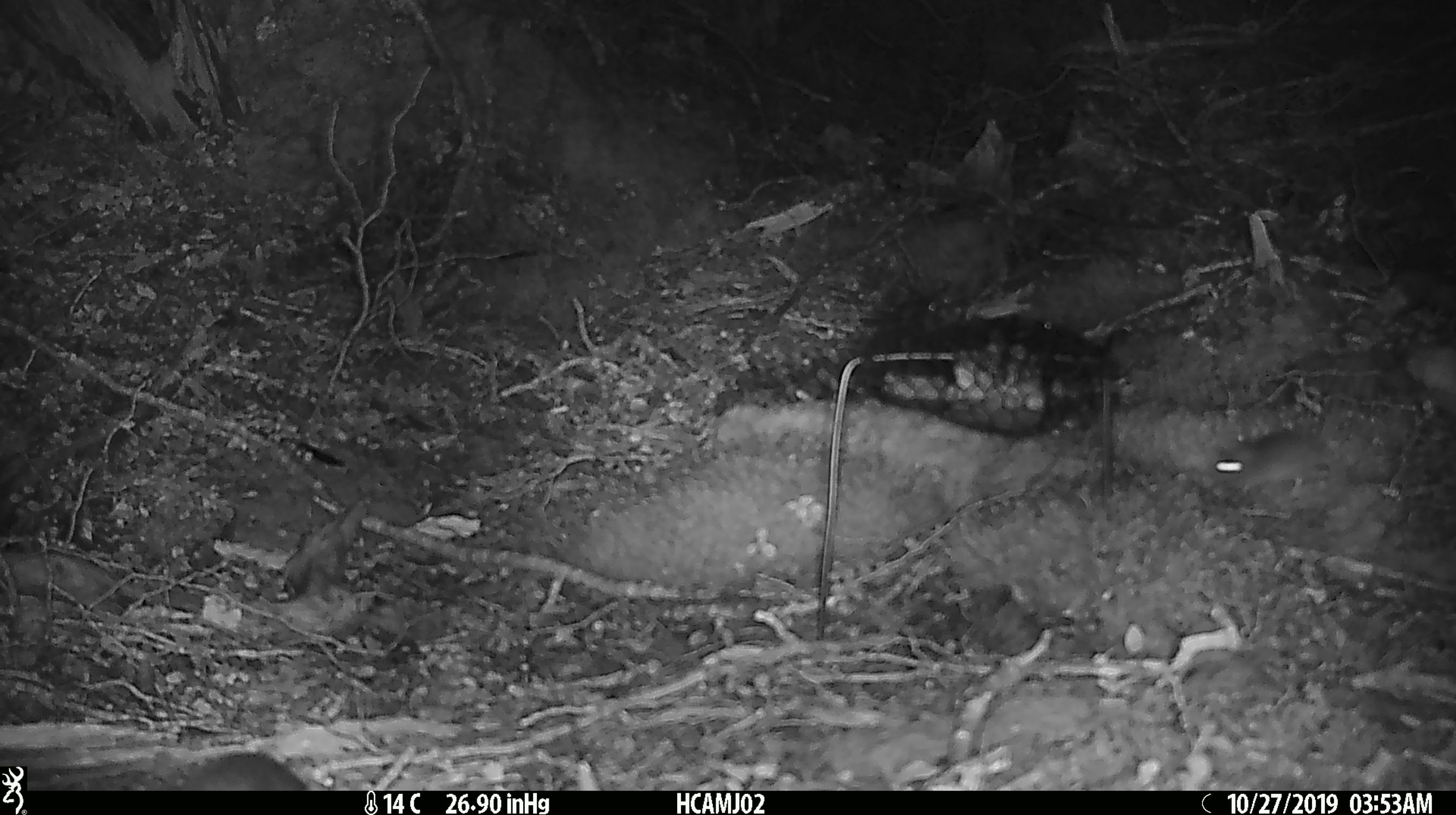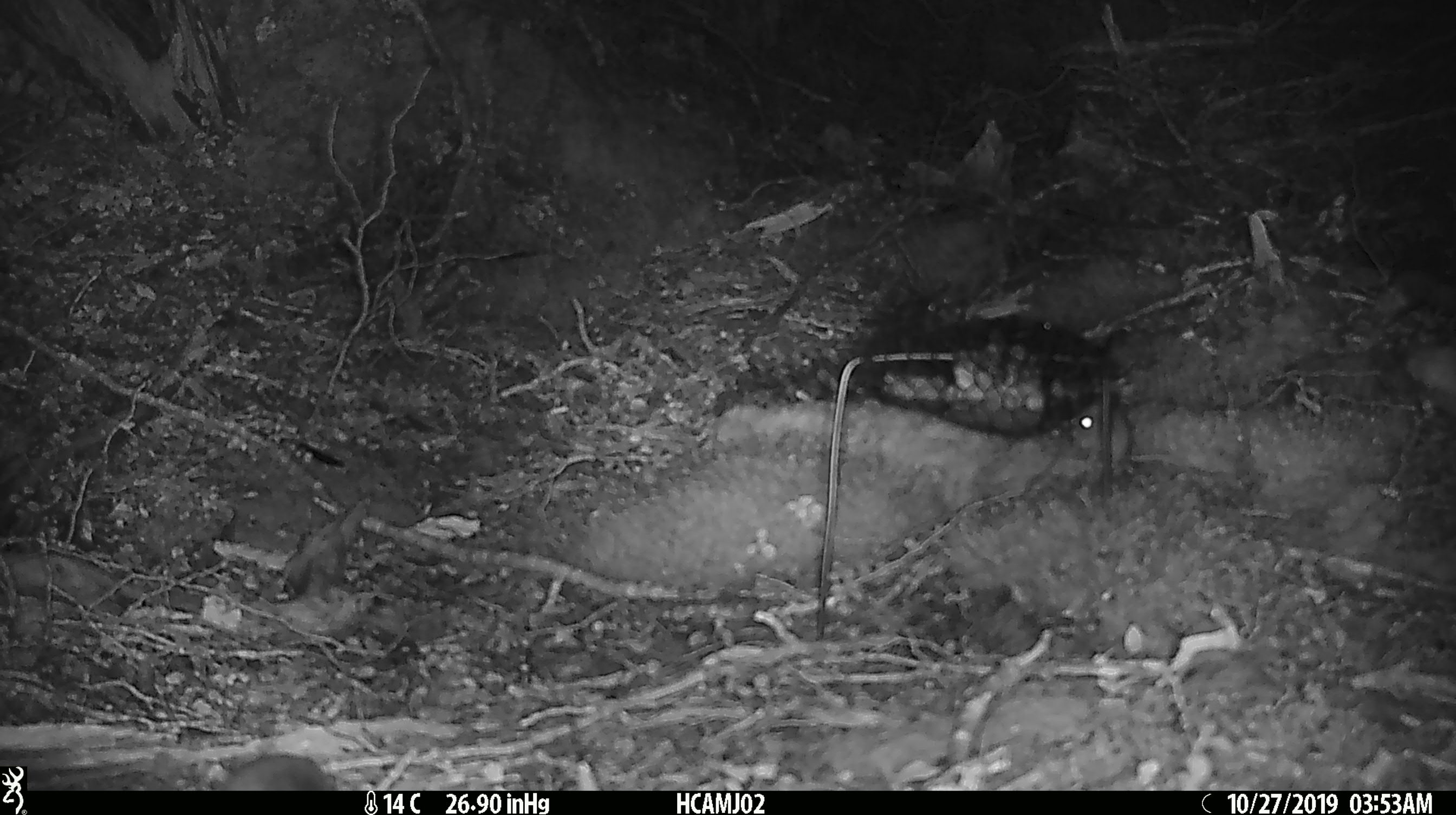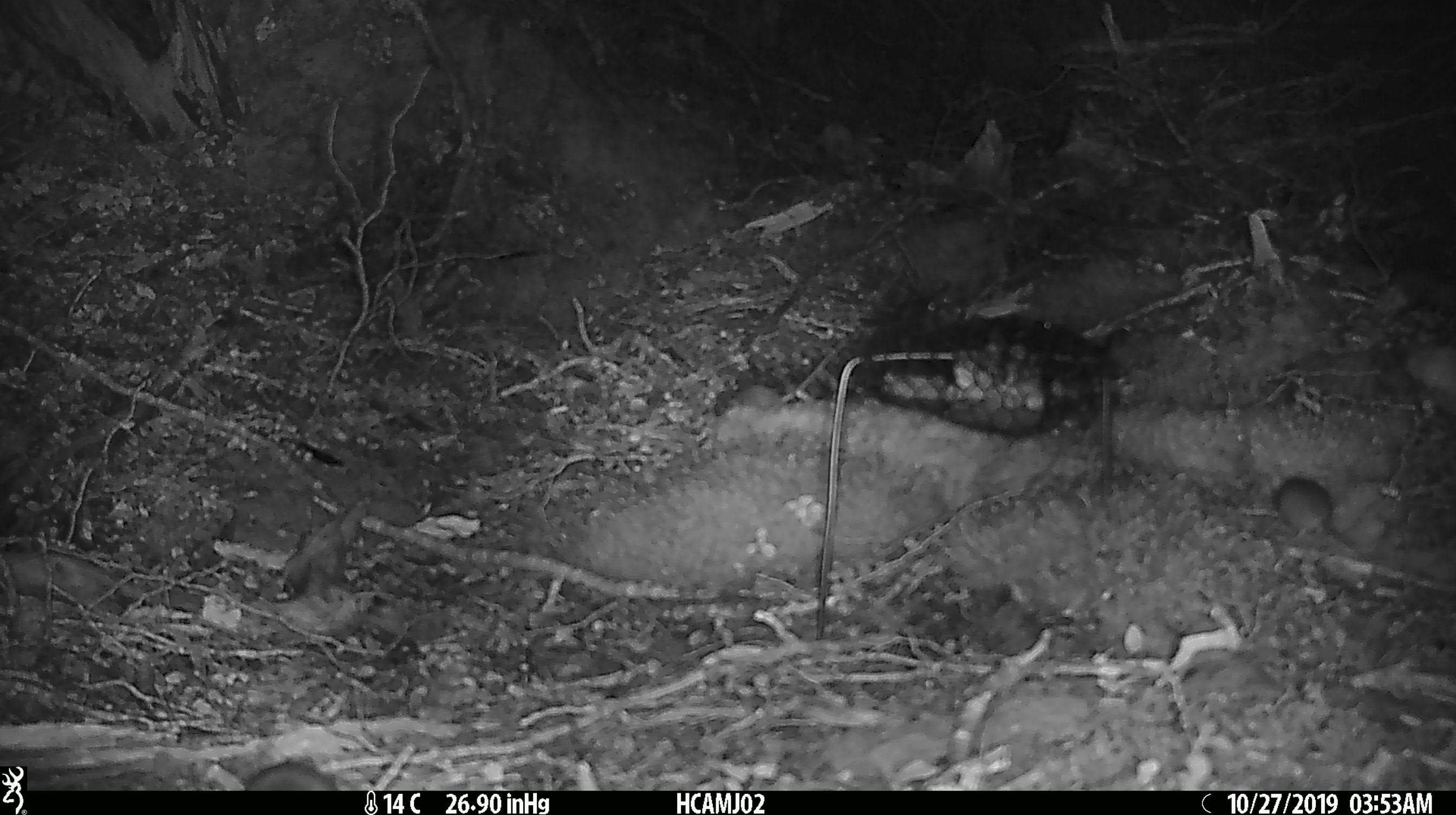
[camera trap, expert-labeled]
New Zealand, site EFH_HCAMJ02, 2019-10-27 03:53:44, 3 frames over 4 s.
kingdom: Animalia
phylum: Chordata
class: Mammalia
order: Rodentia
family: Muridae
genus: Mus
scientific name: Mus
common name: mouse